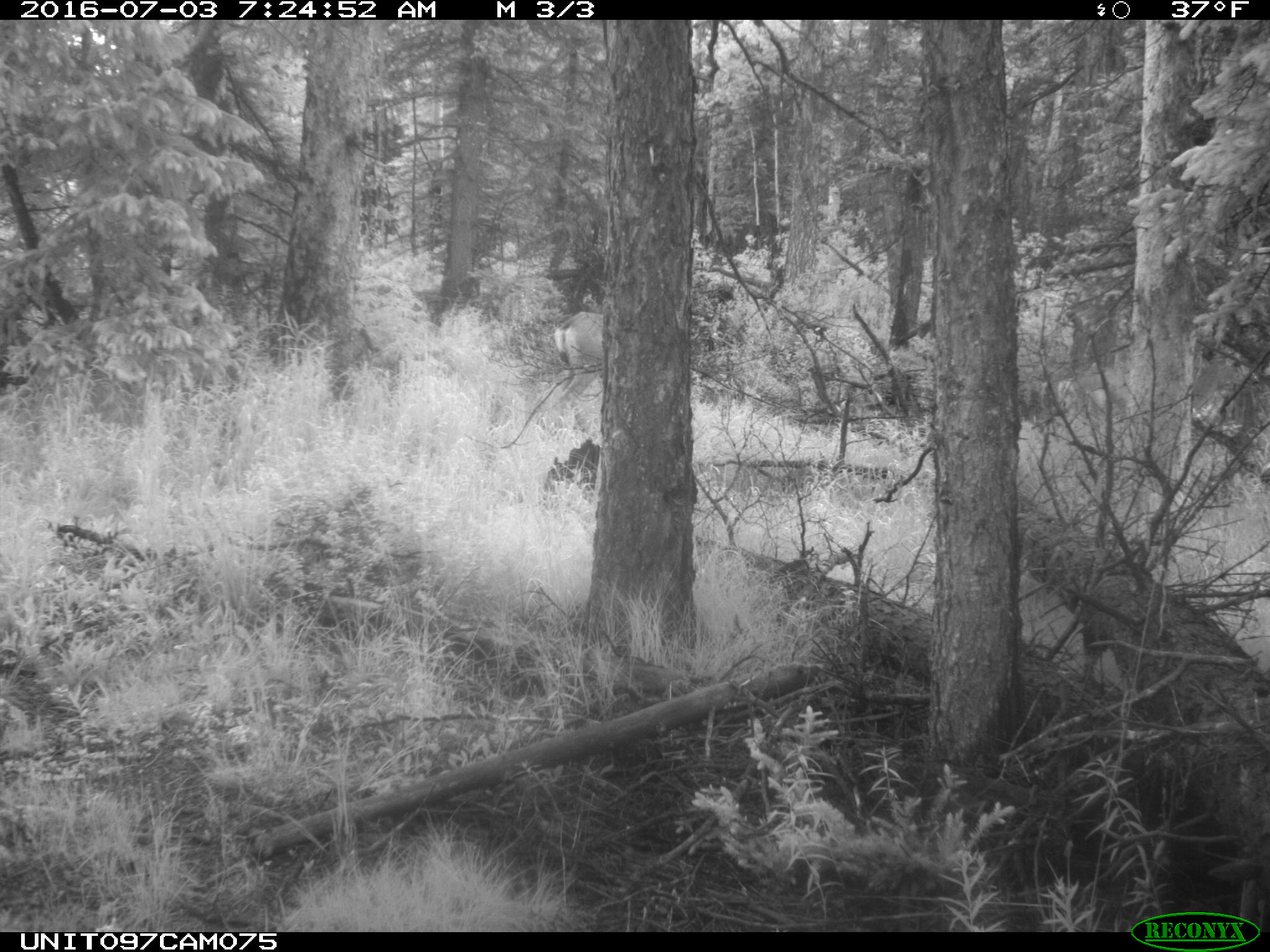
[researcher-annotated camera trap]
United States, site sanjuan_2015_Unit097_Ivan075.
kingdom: Animalia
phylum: Chordata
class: Mammalia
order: Artiodactyla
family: Cervidae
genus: Odocoileus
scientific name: Odocoileus hemionus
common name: mule deer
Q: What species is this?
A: Odocoileus hemionus (mule deer).